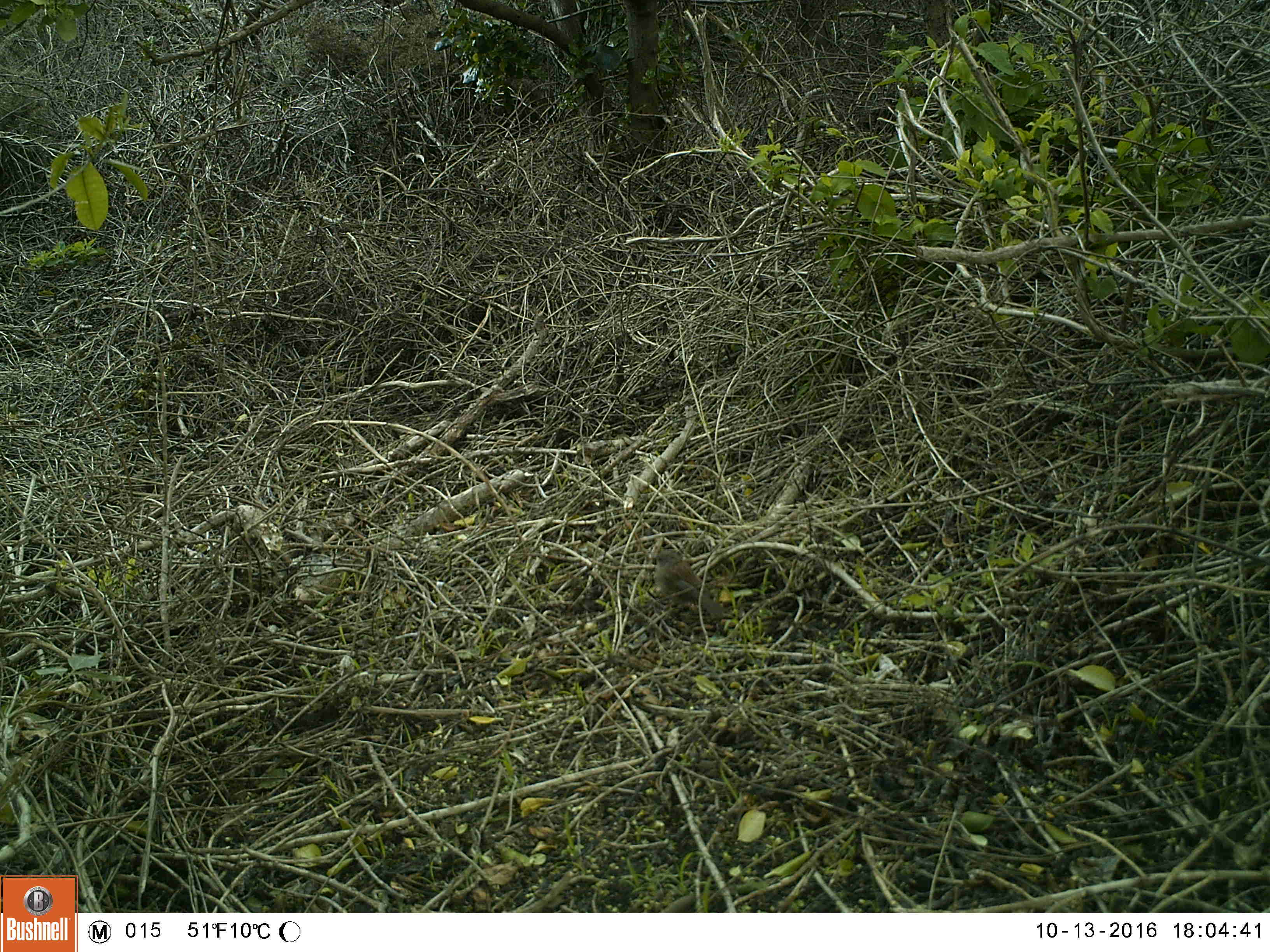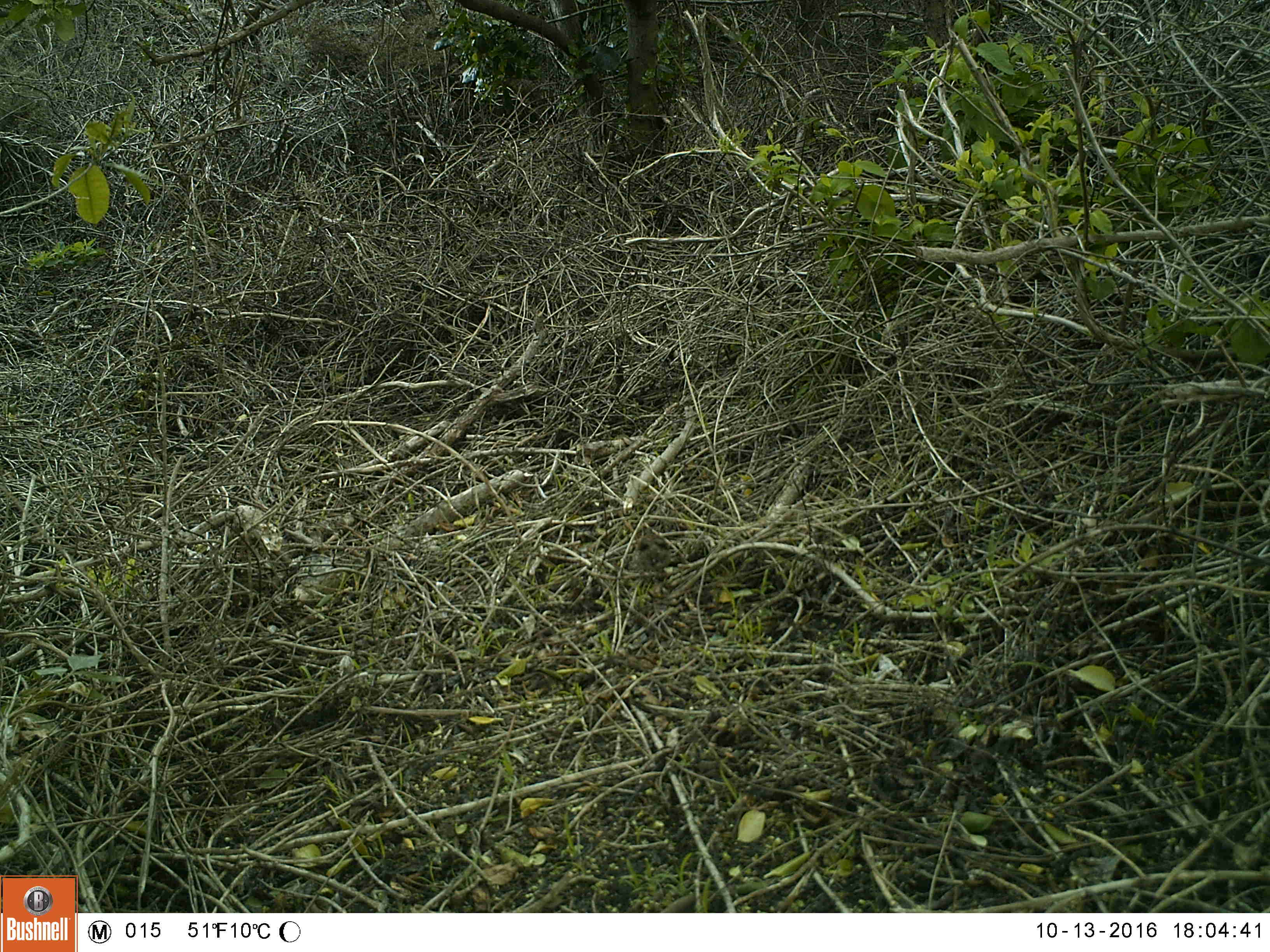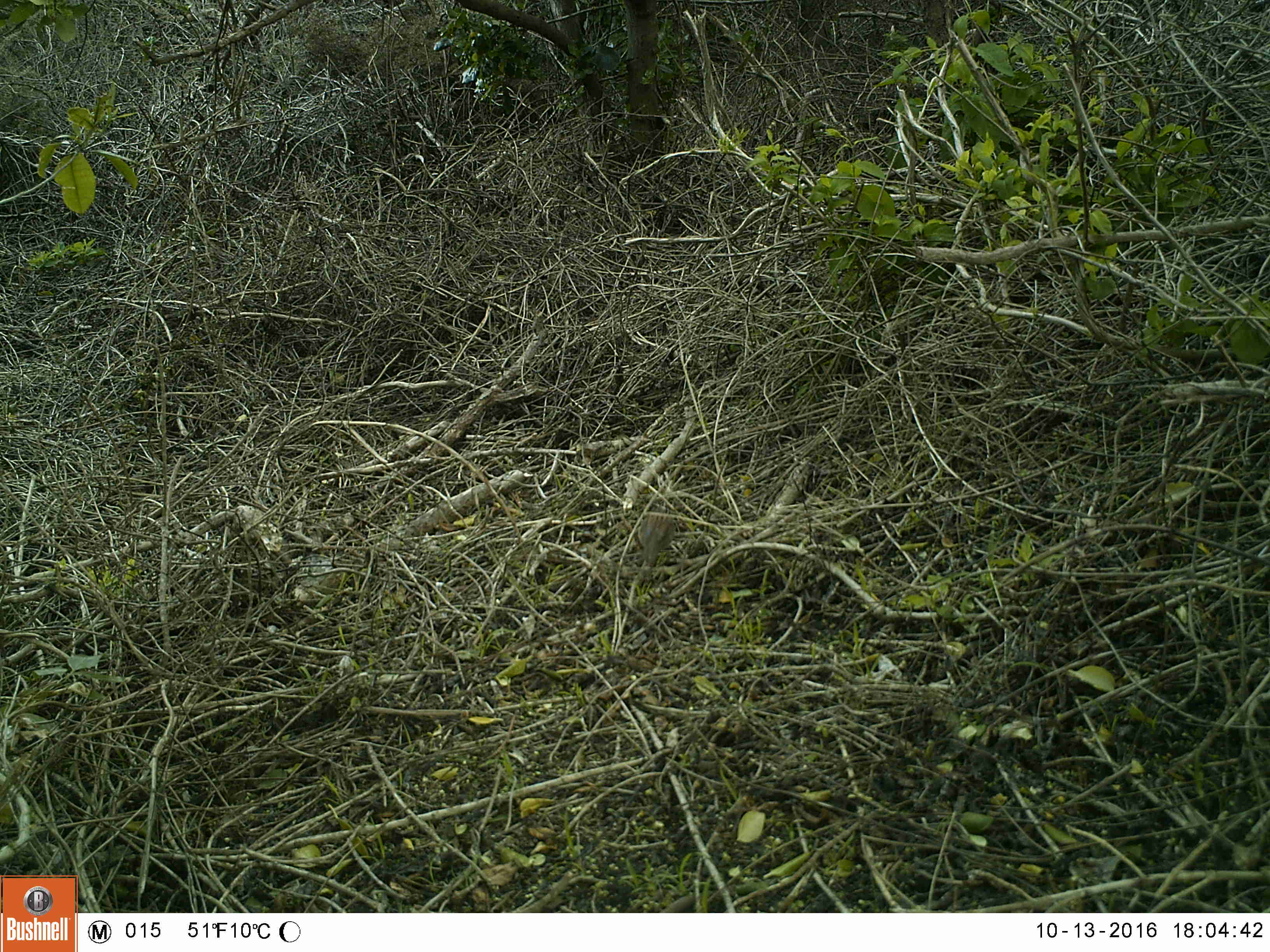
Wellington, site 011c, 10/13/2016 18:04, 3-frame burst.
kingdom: Animalia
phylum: Chordata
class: Aves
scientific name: Aves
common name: bird